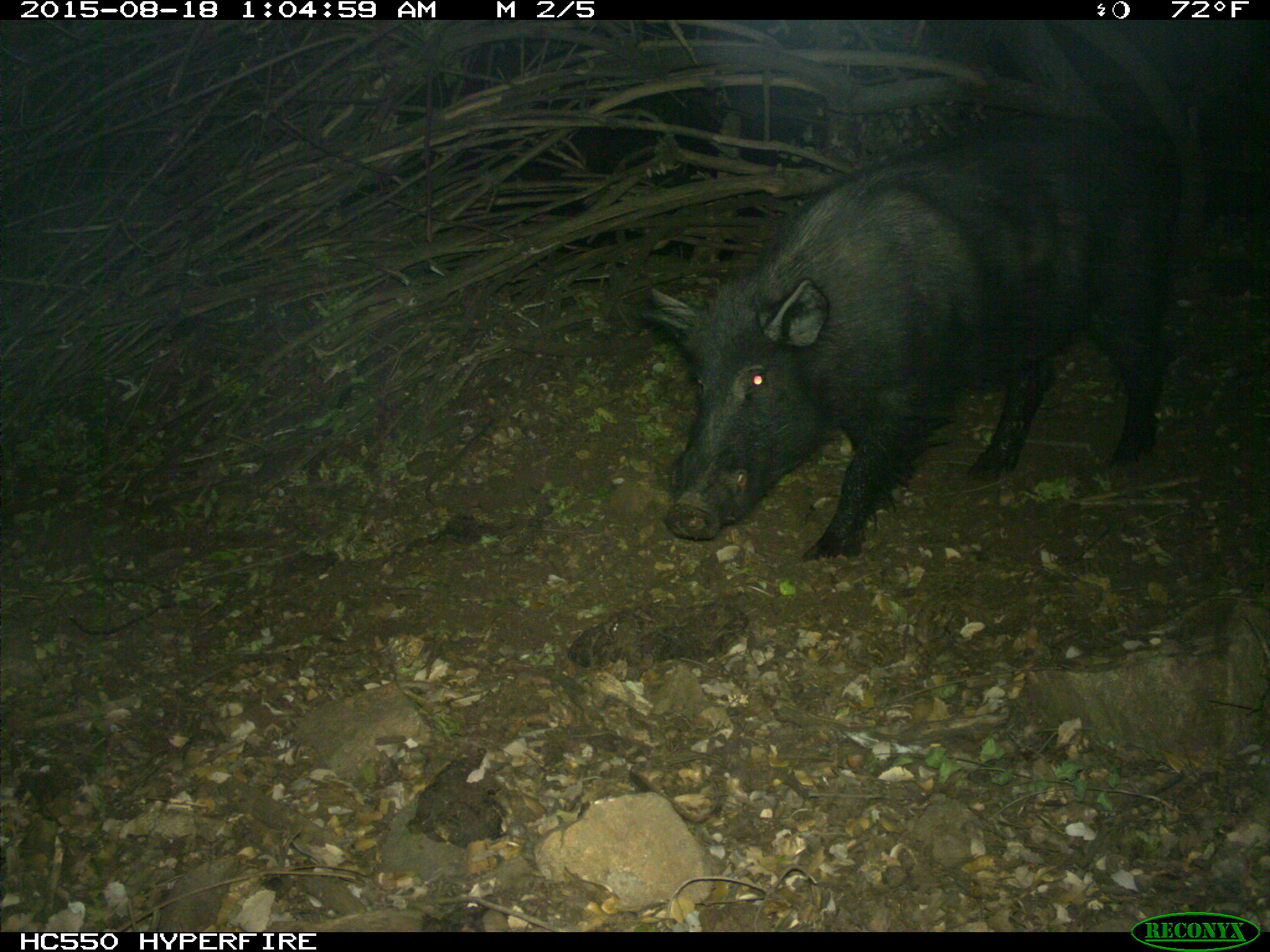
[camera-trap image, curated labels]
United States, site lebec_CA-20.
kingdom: Animalia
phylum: Chordata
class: Mammalia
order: Artiodactyla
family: Suidae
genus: Sus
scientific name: Sus scrofa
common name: wild boar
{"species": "Sus scrofa (wild boar)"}